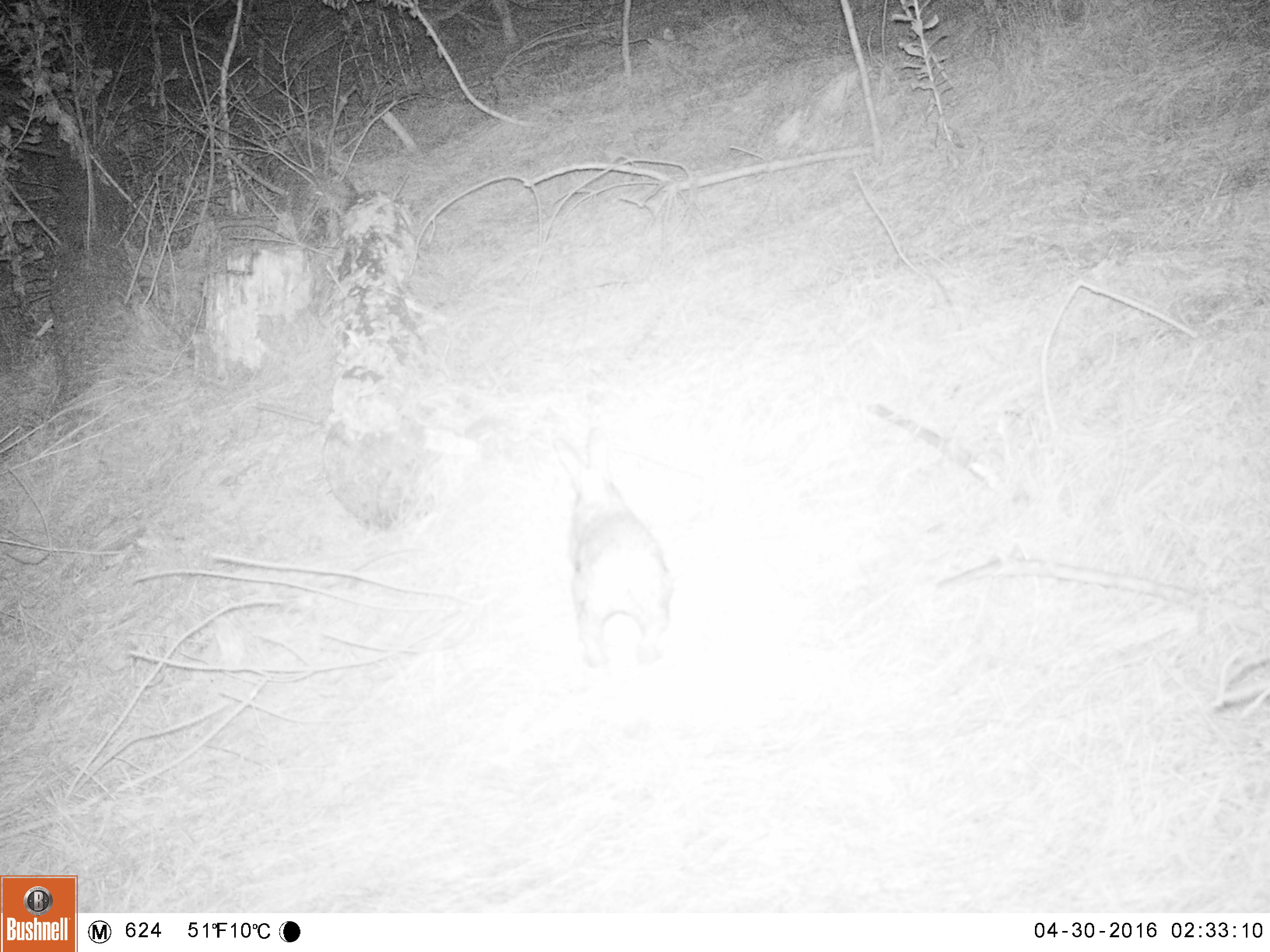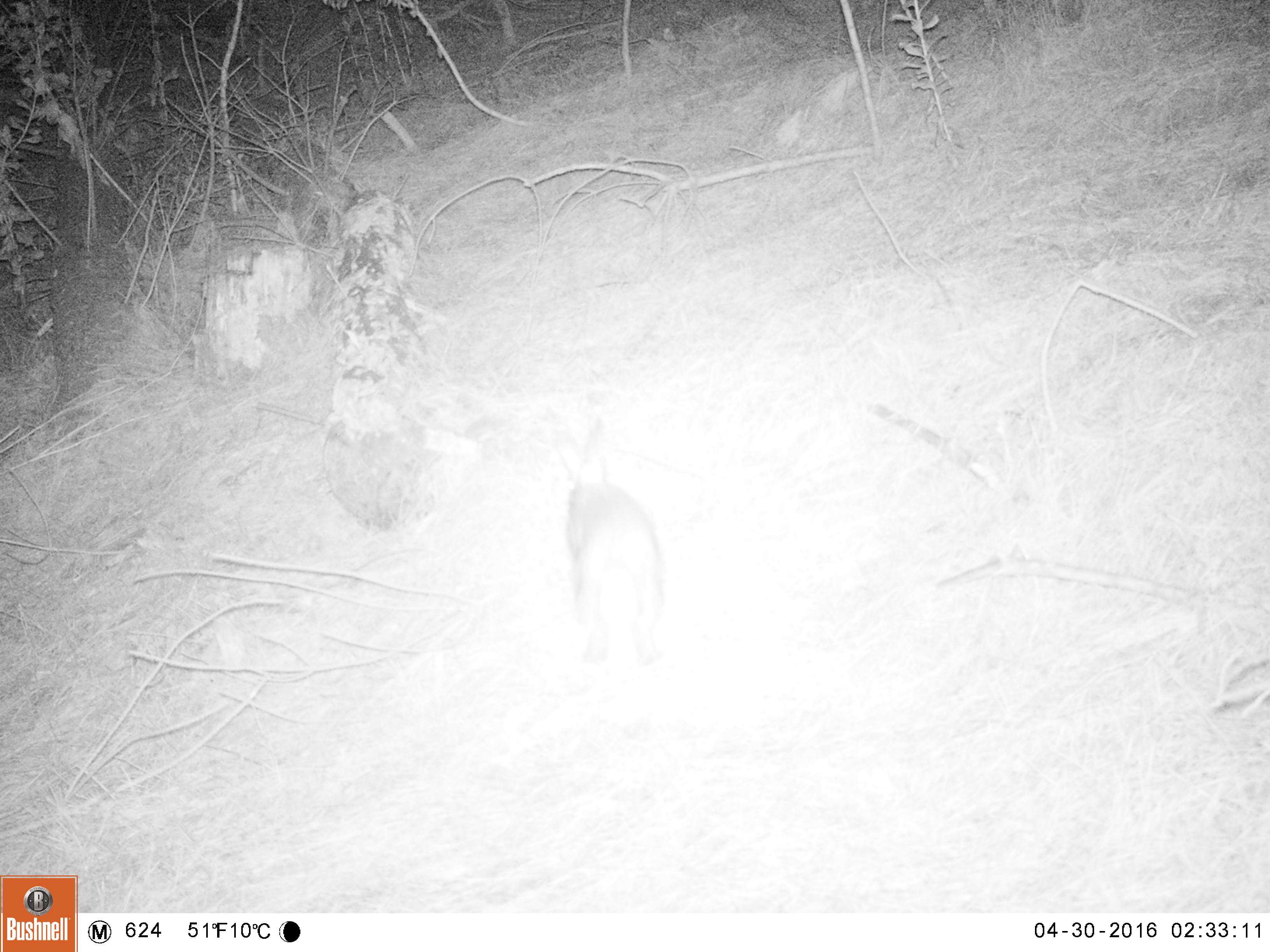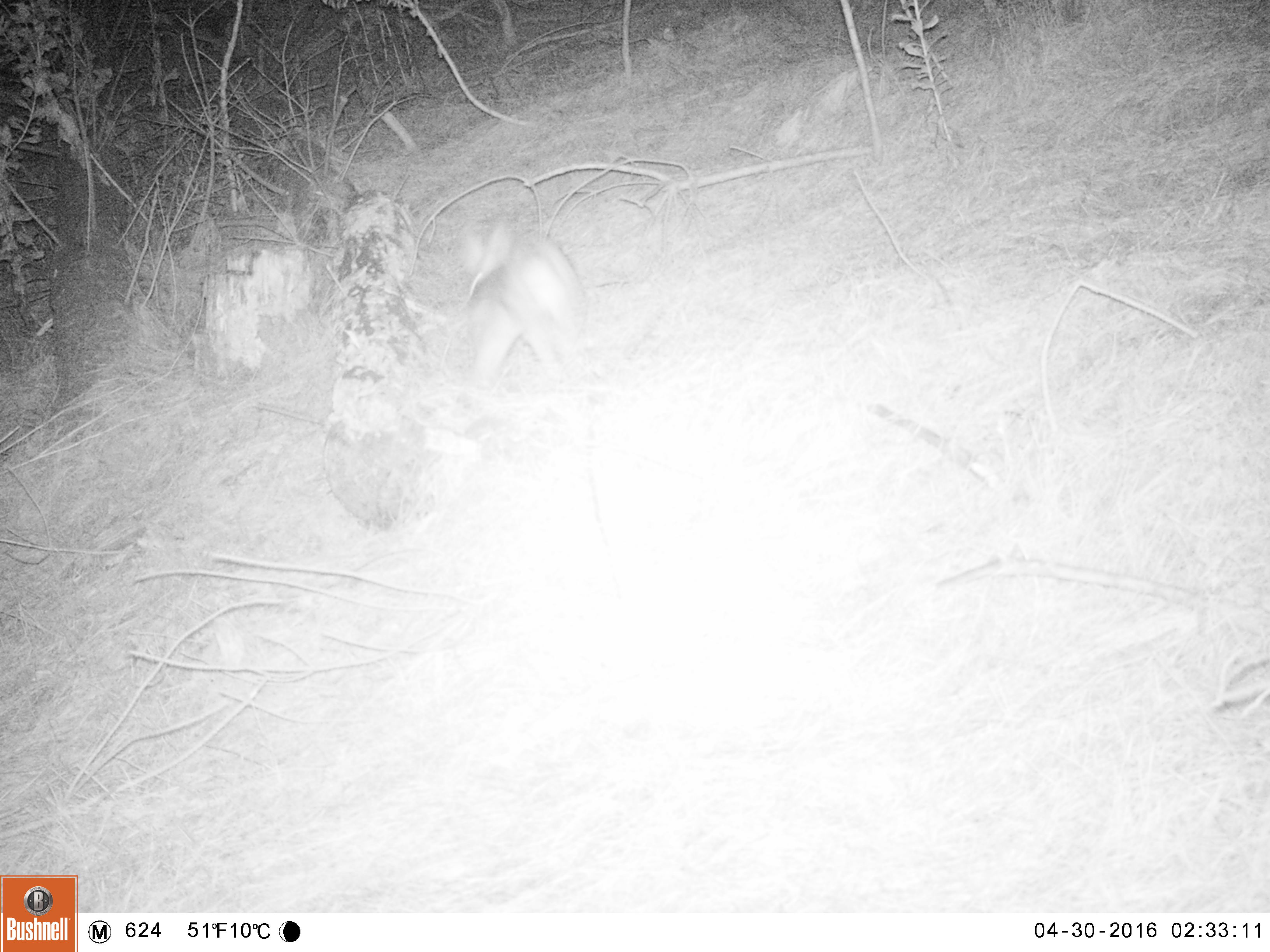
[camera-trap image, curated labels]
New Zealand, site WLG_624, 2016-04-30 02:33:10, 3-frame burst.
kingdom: Animalia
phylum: Chordata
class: Mammalia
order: Lagomorpha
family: Leporidae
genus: Oryctolagus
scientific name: Oryctolagus cuniculus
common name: european rabbit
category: rabbit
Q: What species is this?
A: Rabbit (european rabbit) (Oryctolagus cuniculus).